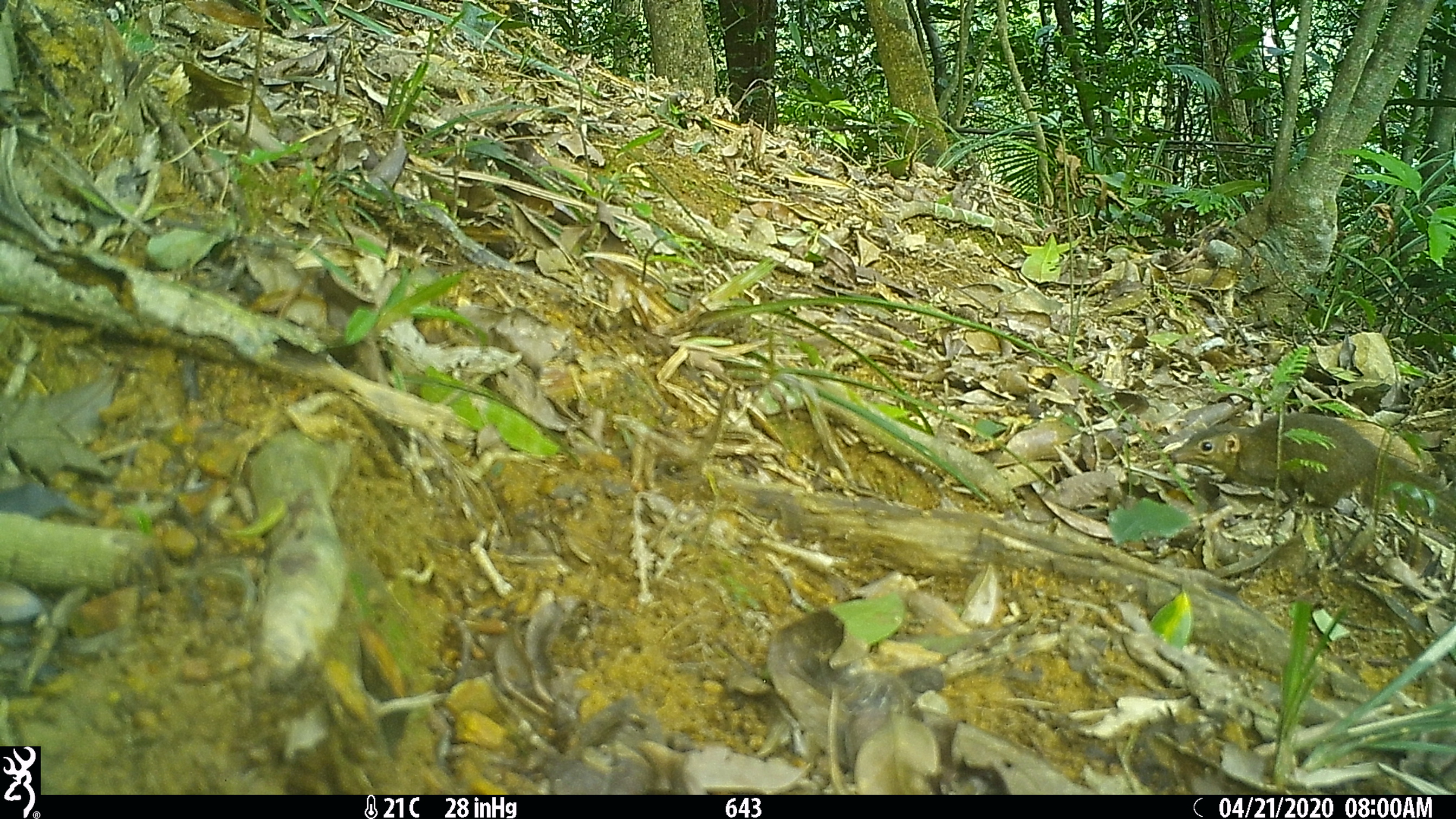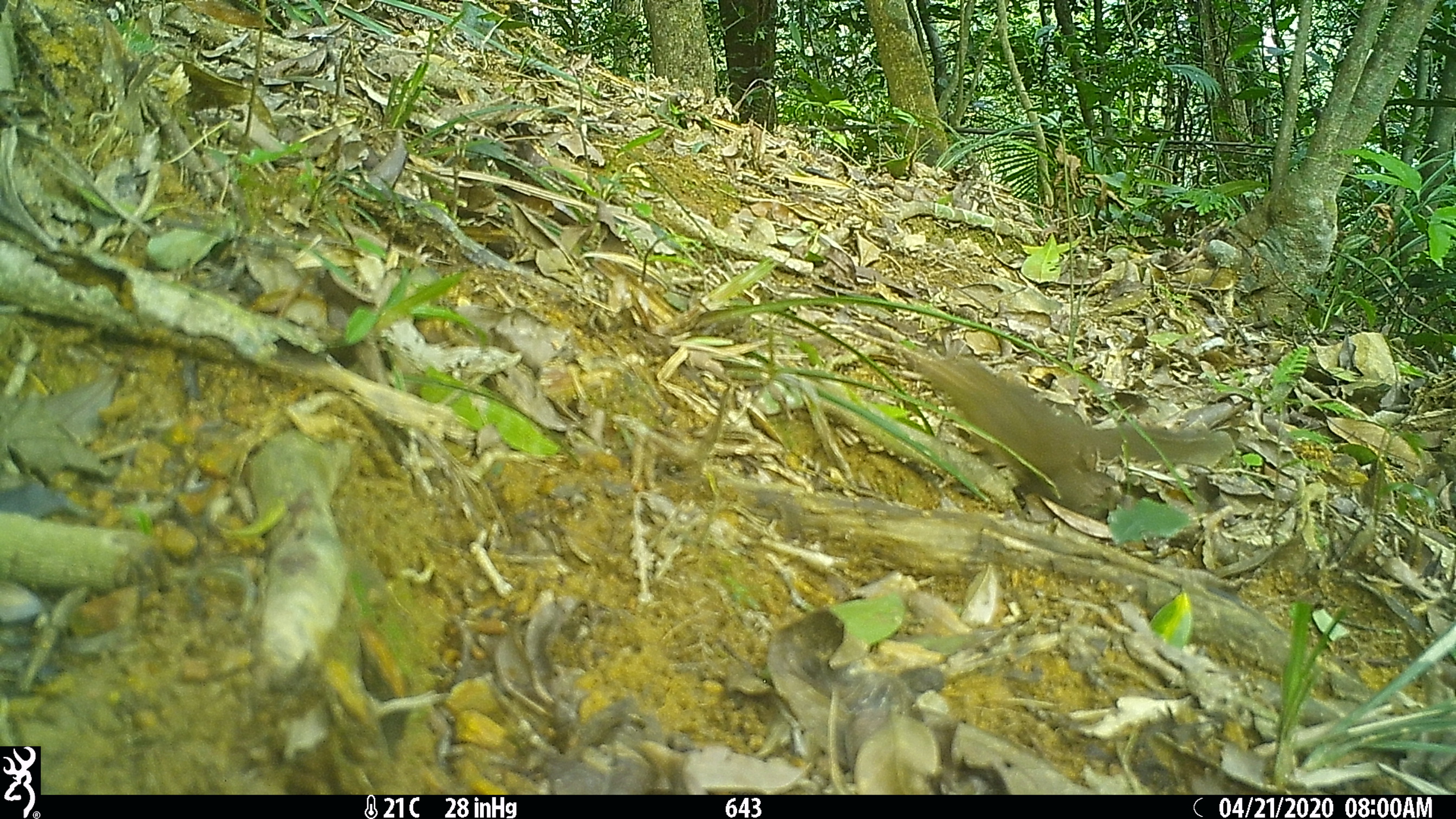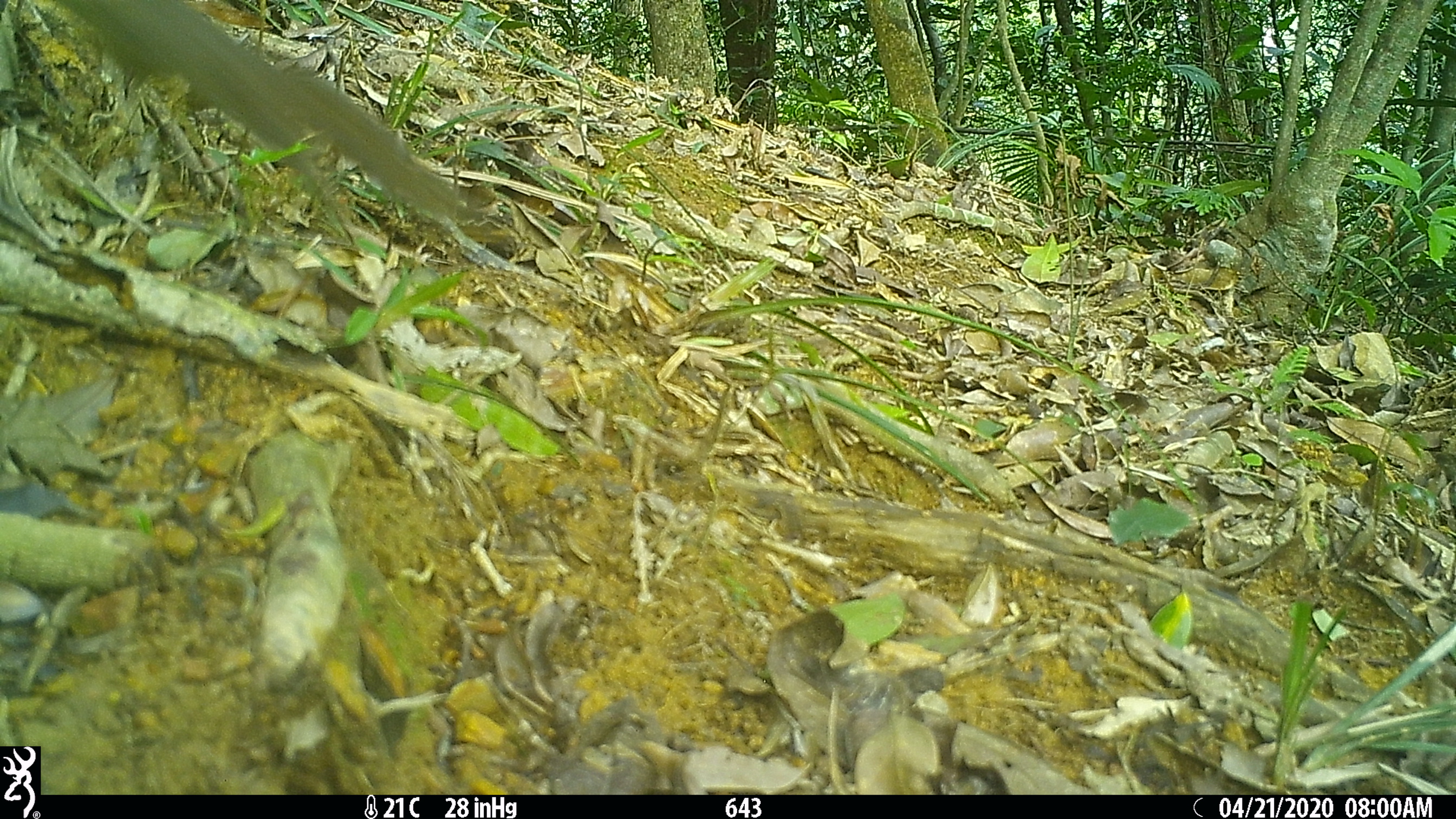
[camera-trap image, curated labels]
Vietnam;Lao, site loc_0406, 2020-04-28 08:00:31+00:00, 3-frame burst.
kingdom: Animalia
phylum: Chordata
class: Mammalia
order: Scandentia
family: Tupaiidae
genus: Tupaia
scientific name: Tupaia belangeri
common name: northern treeshrew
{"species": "northern treeshrew (Tupaia belangeri)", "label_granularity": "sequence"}